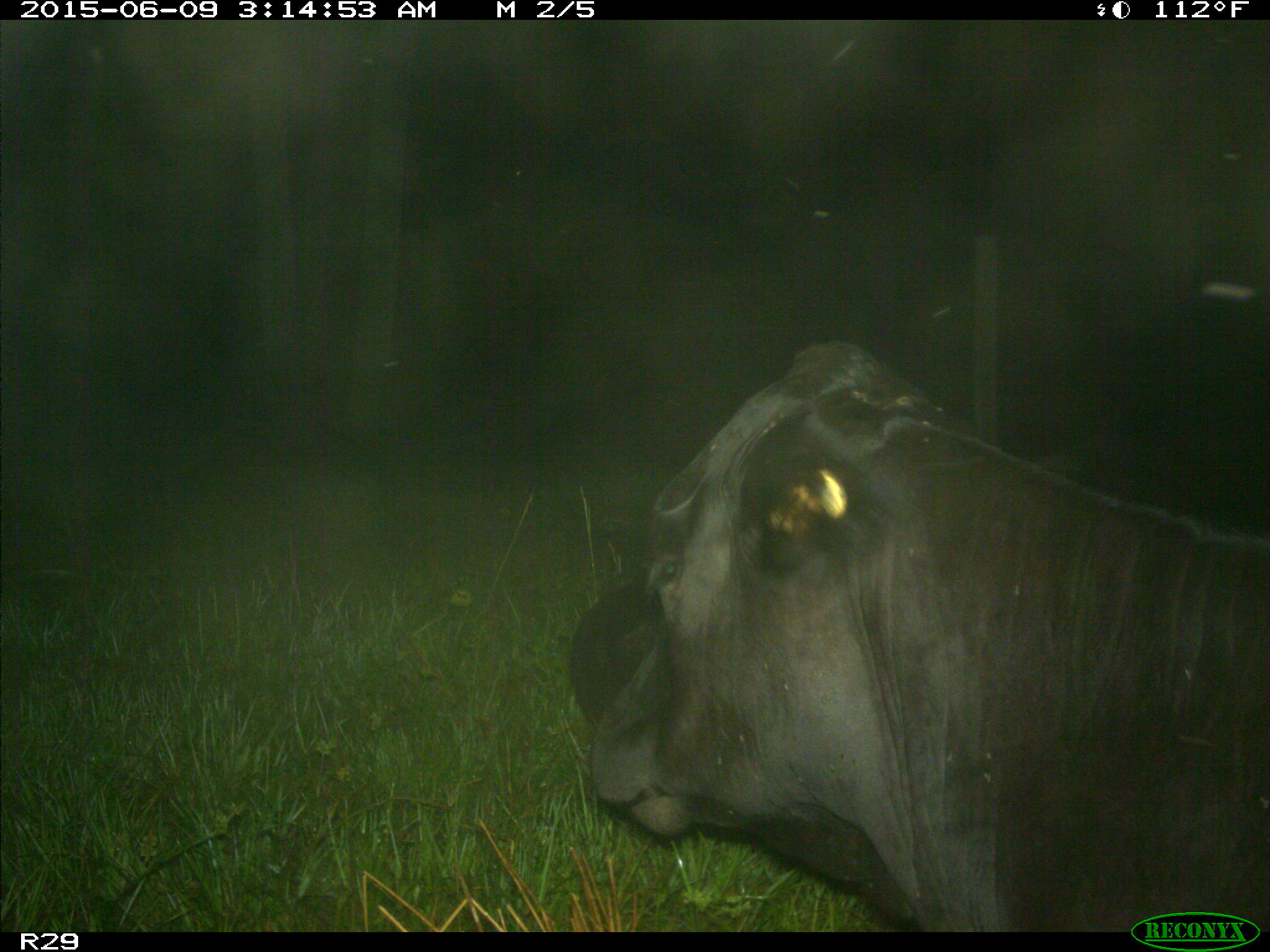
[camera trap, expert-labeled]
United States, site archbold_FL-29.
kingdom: Animalia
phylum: Chordata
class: Mammalia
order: Artiodactyla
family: Bovidae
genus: Bos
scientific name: Bos taurus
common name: domestic cow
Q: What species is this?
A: Bos taurus (domestic cow).